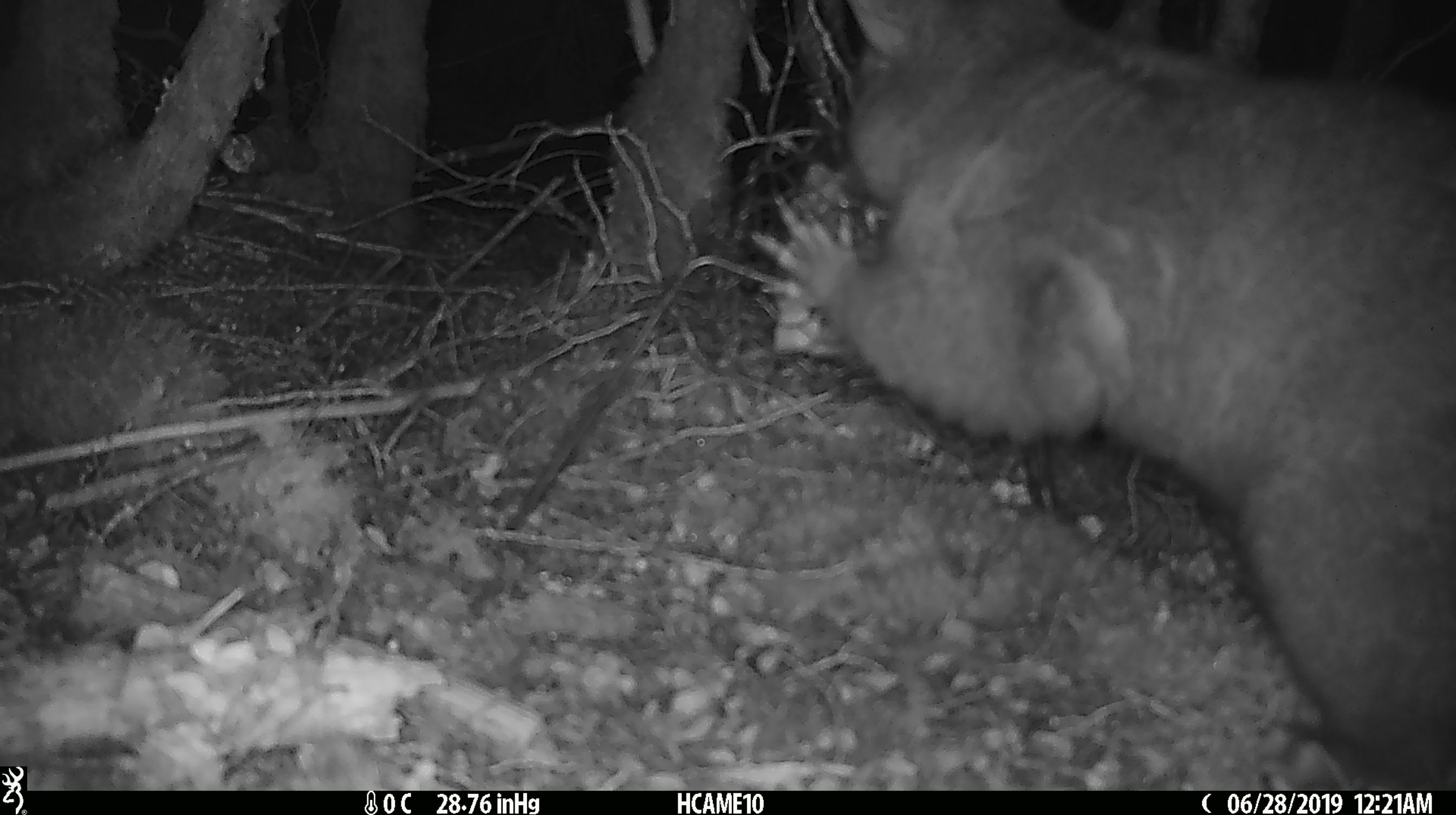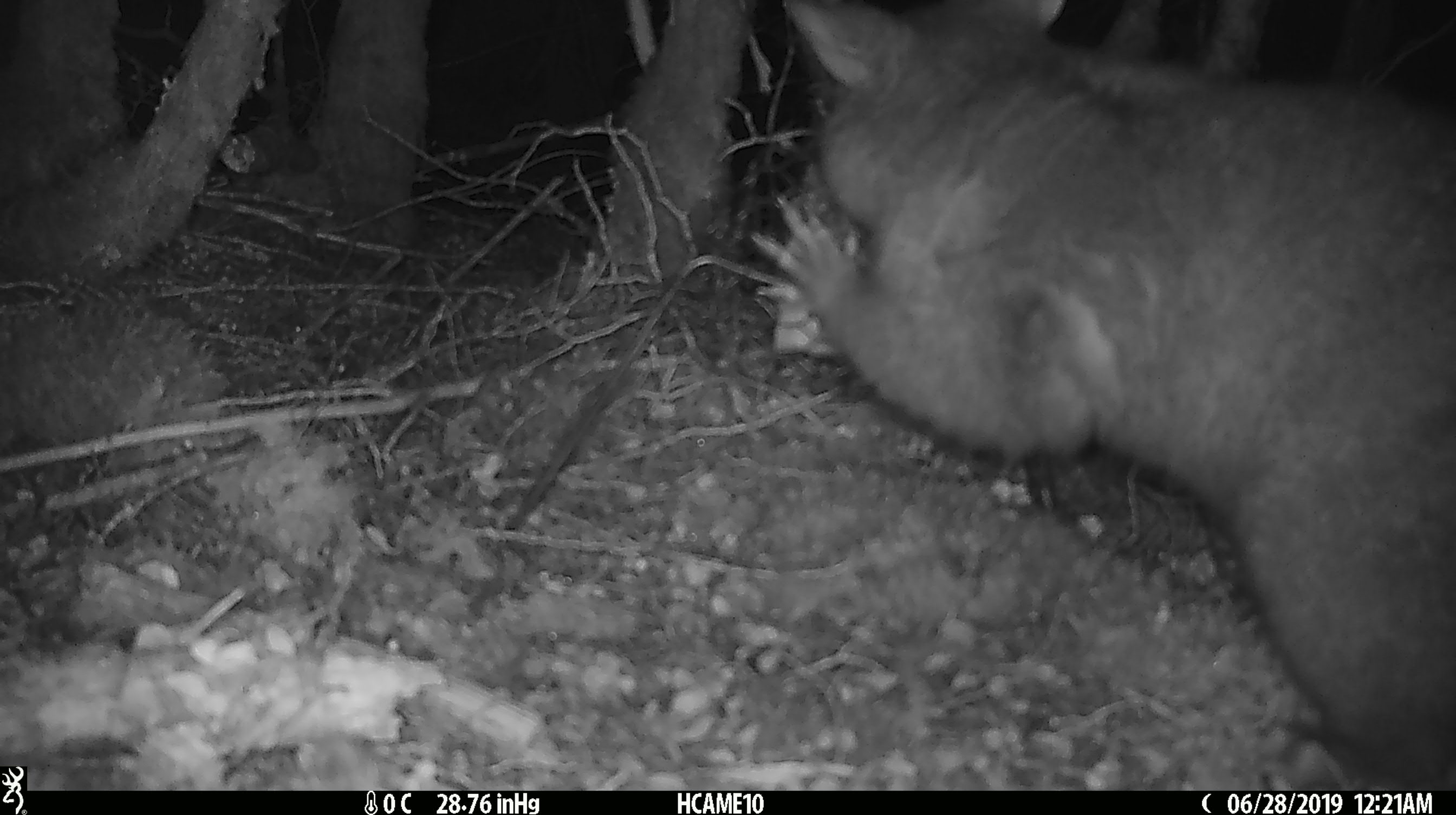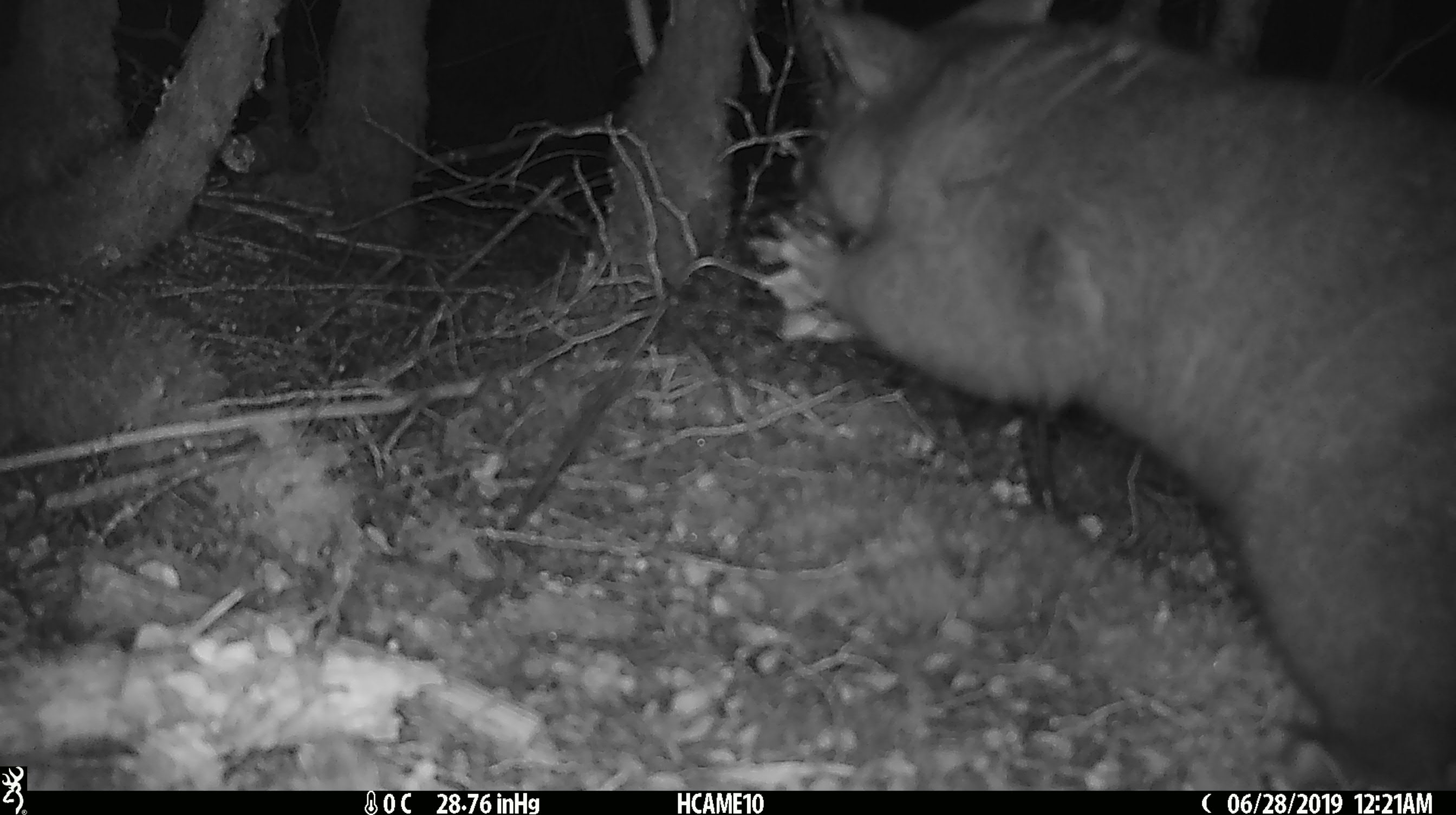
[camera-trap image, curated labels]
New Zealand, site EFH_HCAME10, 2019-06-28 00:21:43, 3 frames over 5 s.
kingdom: Animalia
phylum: Chordata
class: Mammalia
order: Diprotodontia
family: Phalangeridae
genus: Trichosurus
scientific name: Trichosurus vulpecula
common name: common brushtail possum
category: possum